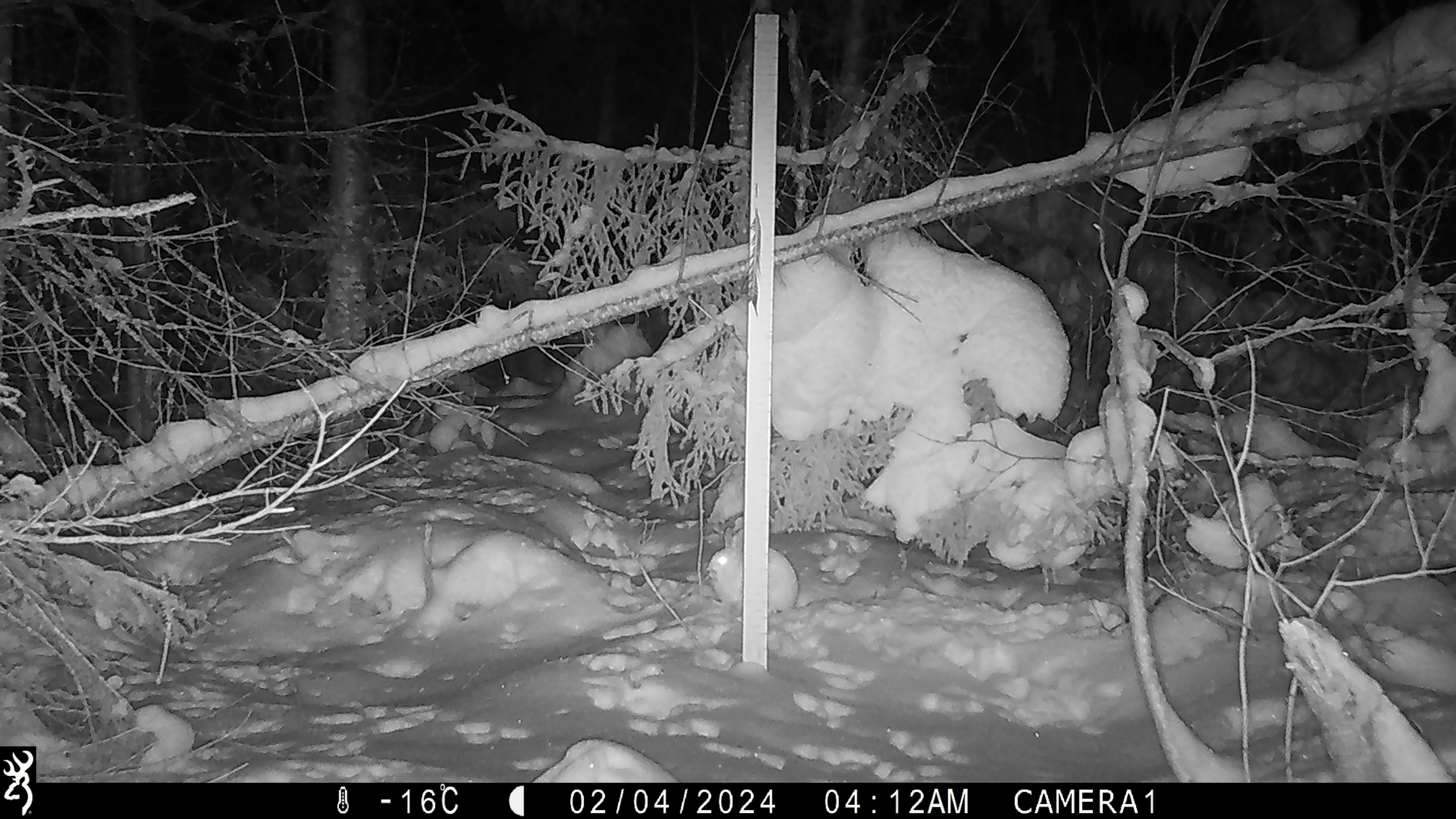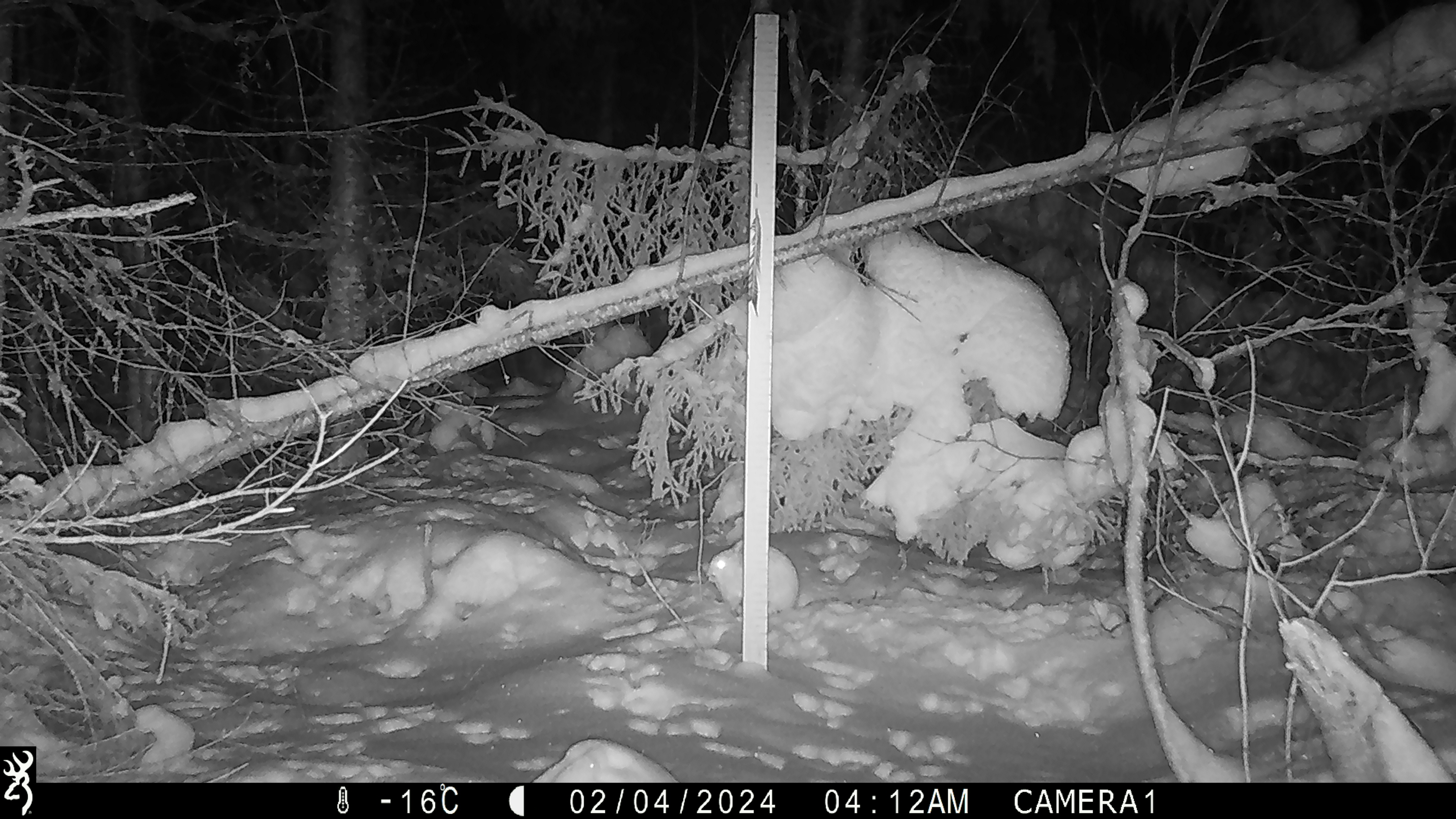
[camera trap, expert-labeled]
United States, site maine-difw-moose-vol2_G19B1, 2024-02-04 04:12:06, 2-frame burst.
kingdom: Animalia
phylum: Chordata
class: Mammalia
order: Lagomorpha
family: Leporidae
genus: Lepus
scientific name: Lepus americanus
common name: snowshoe hare